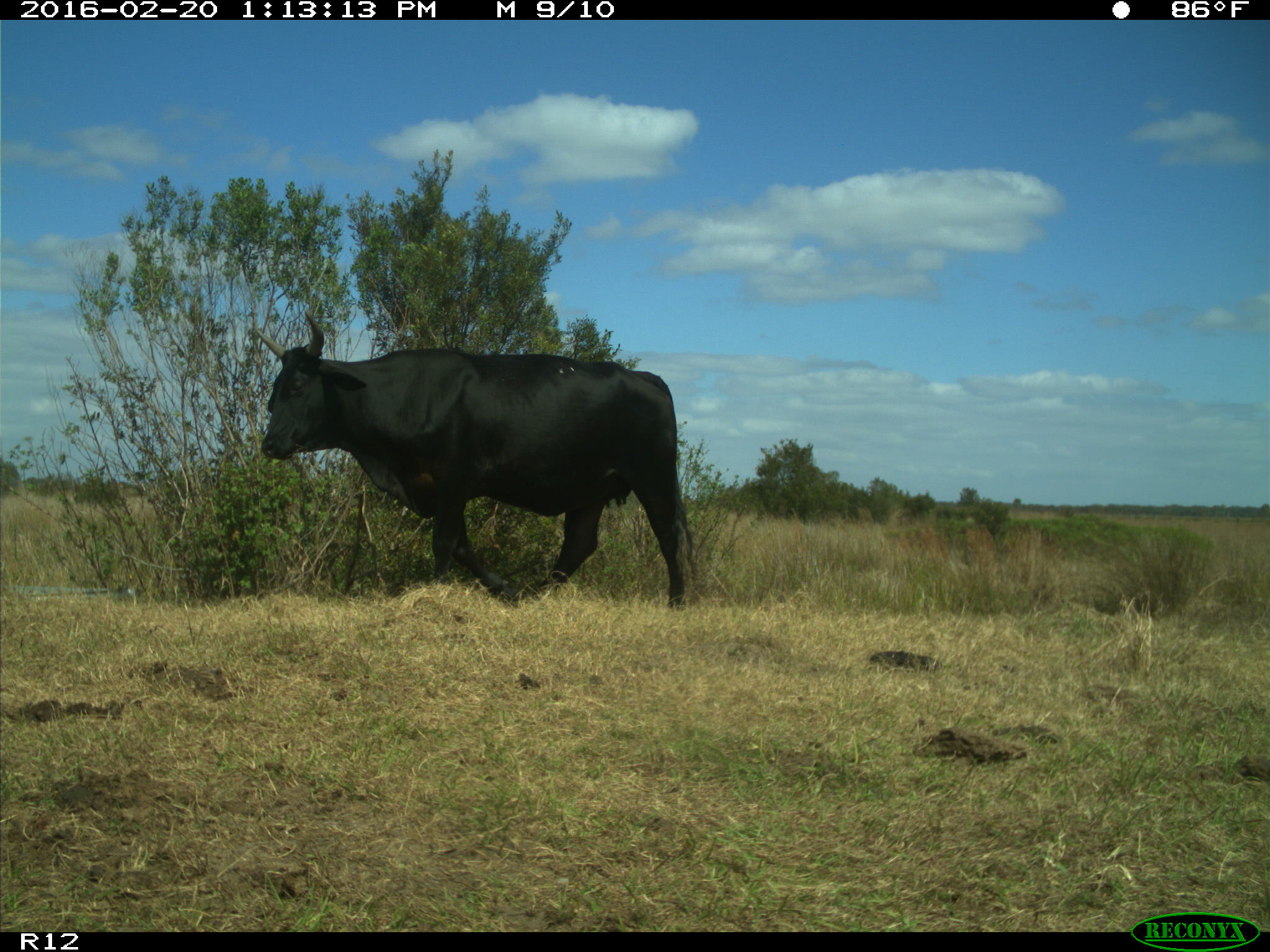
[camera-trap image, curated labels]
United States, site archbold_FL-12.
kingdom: Animalia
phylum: Chordata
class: Mammalia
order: Artiodactyla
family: Bovidae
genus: Bos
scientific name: Bos taurus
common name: domestic cow